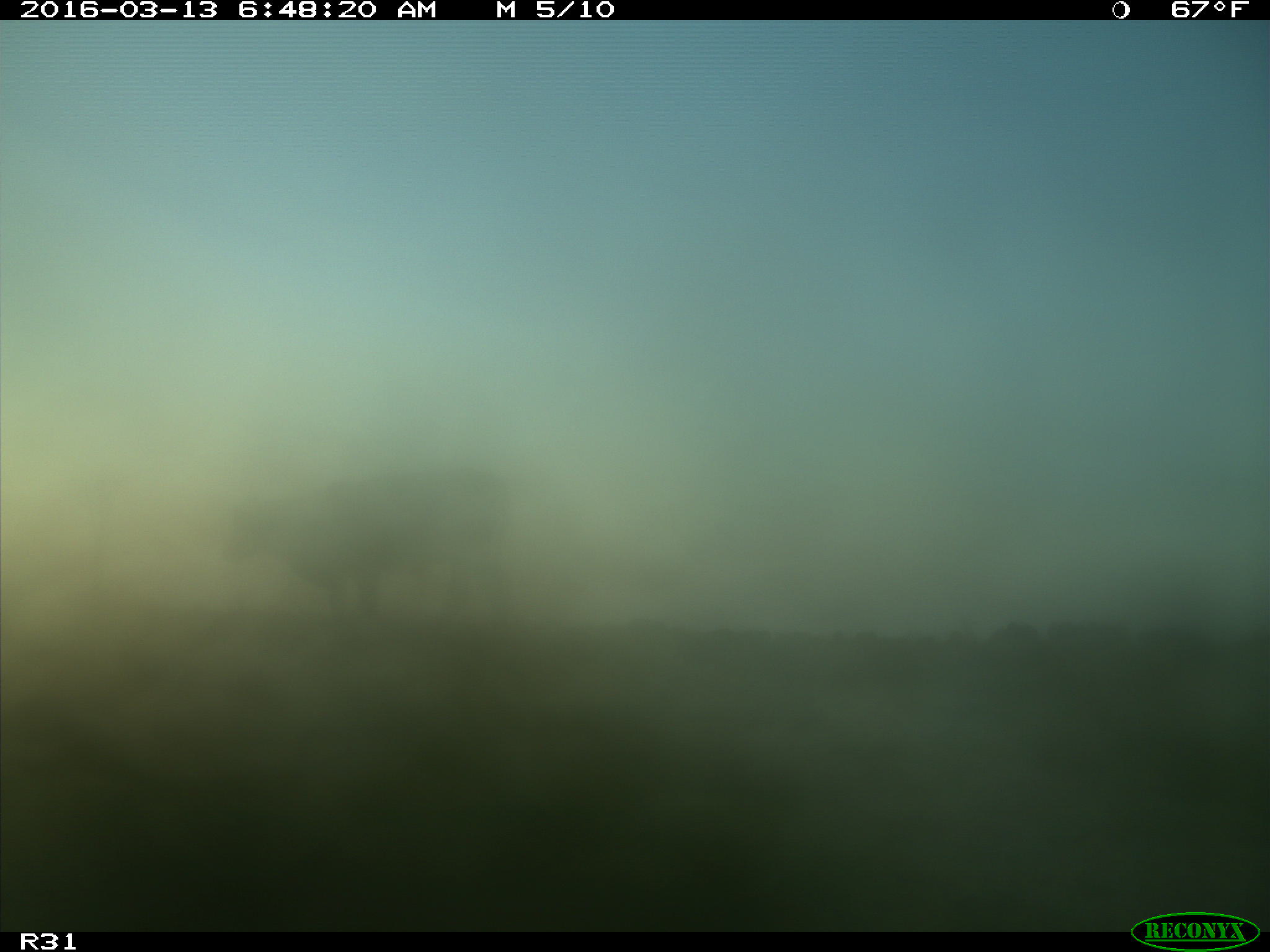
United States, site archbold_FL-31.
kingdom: Animalia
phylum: Chordata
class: Mammalia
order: Artiodactyla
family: Bovidae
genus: Bos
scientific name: Bos taurus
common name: domestic cow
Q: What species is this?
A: Bos taurus (domestic cow).